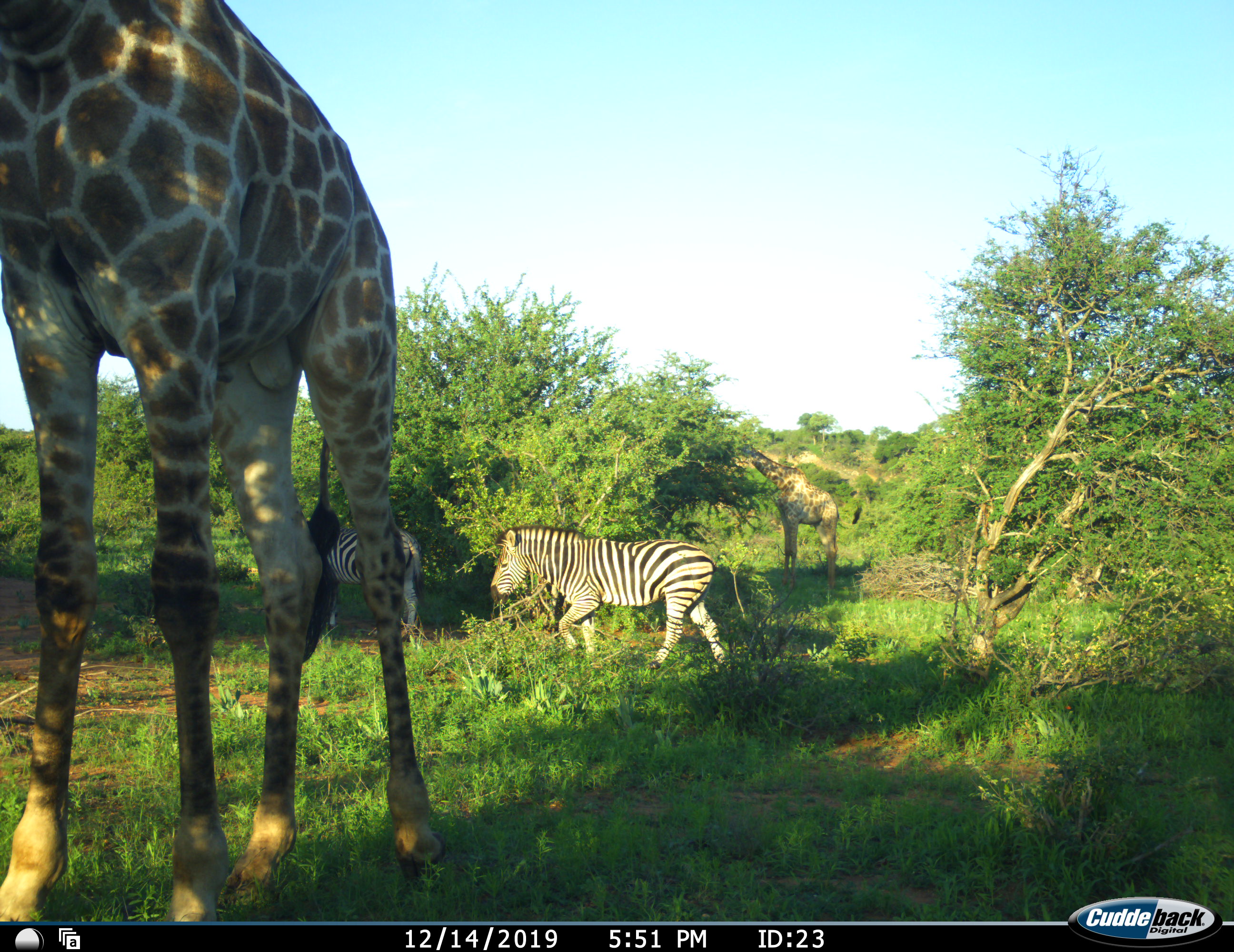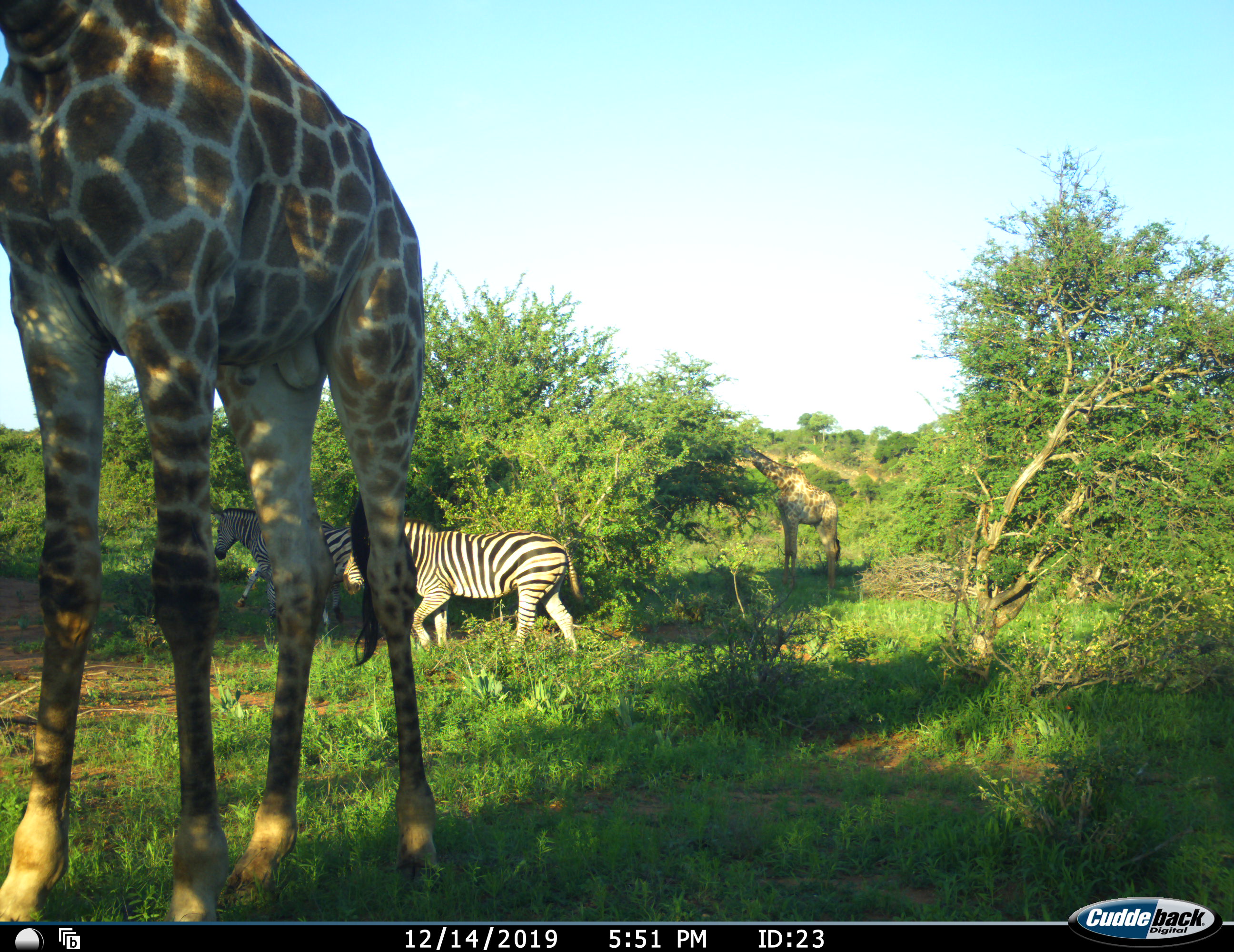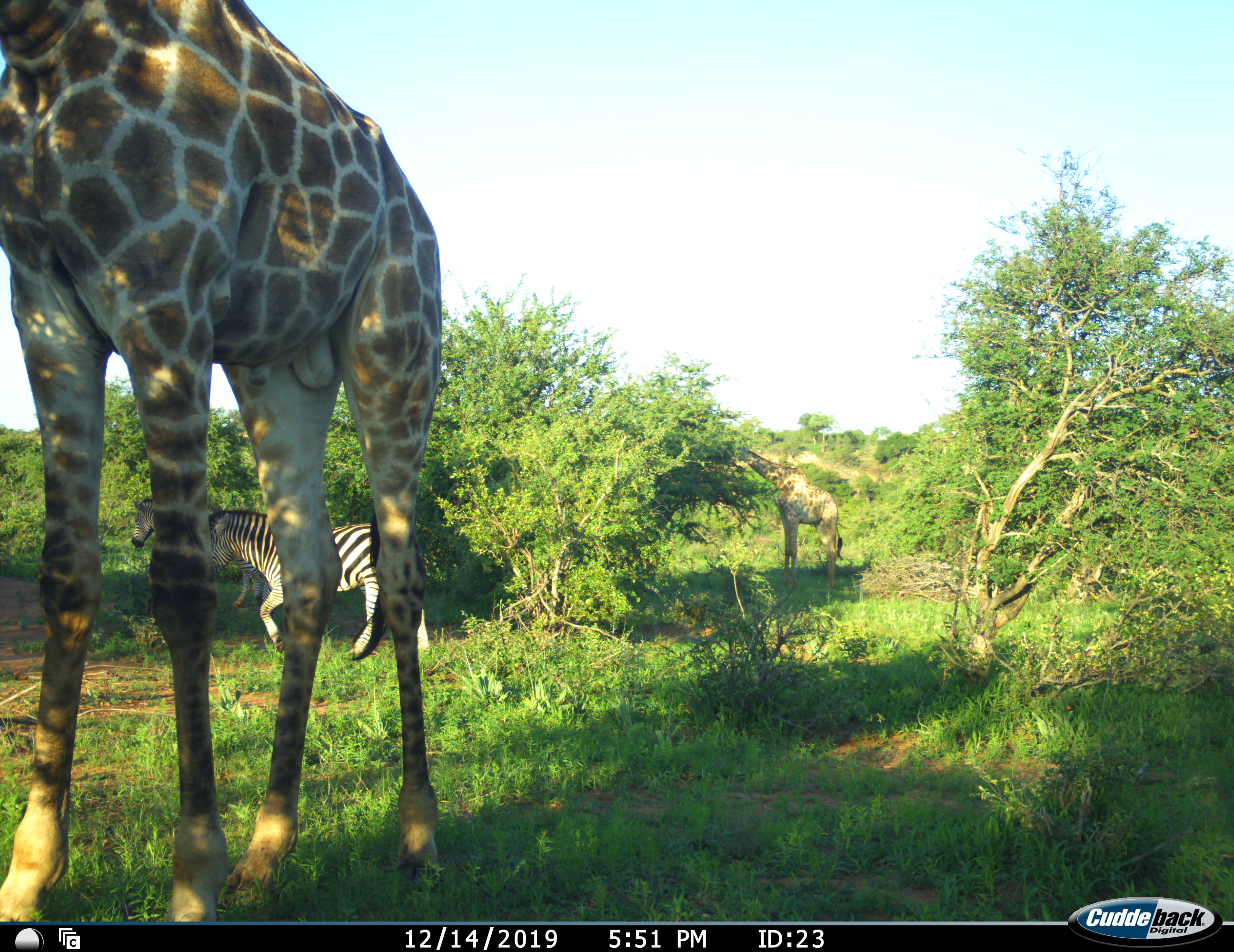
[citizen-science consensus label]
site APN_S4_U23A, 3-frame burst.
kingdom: Animalia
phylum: Chordata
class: Mammalia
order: Artiodactyla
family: Giraffidae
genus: Giraffa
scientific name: Giraffa camelopardalis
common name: giraffe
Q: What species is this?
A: Giraffe (Giraffa camelopardalis).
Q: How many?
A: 2.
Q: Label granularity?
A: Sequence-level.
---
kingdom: Animalia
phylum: Chordata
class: Mammalia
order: Perissodactyla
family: Equidae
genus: Equus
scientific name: Equus quagga burchellii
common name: burchell's zebra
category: zebraburchells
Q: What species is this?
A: Zebraburchells (burchell's zebra) (Equus quagga burchellii).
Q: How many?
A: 2.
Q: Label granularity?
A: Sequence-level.